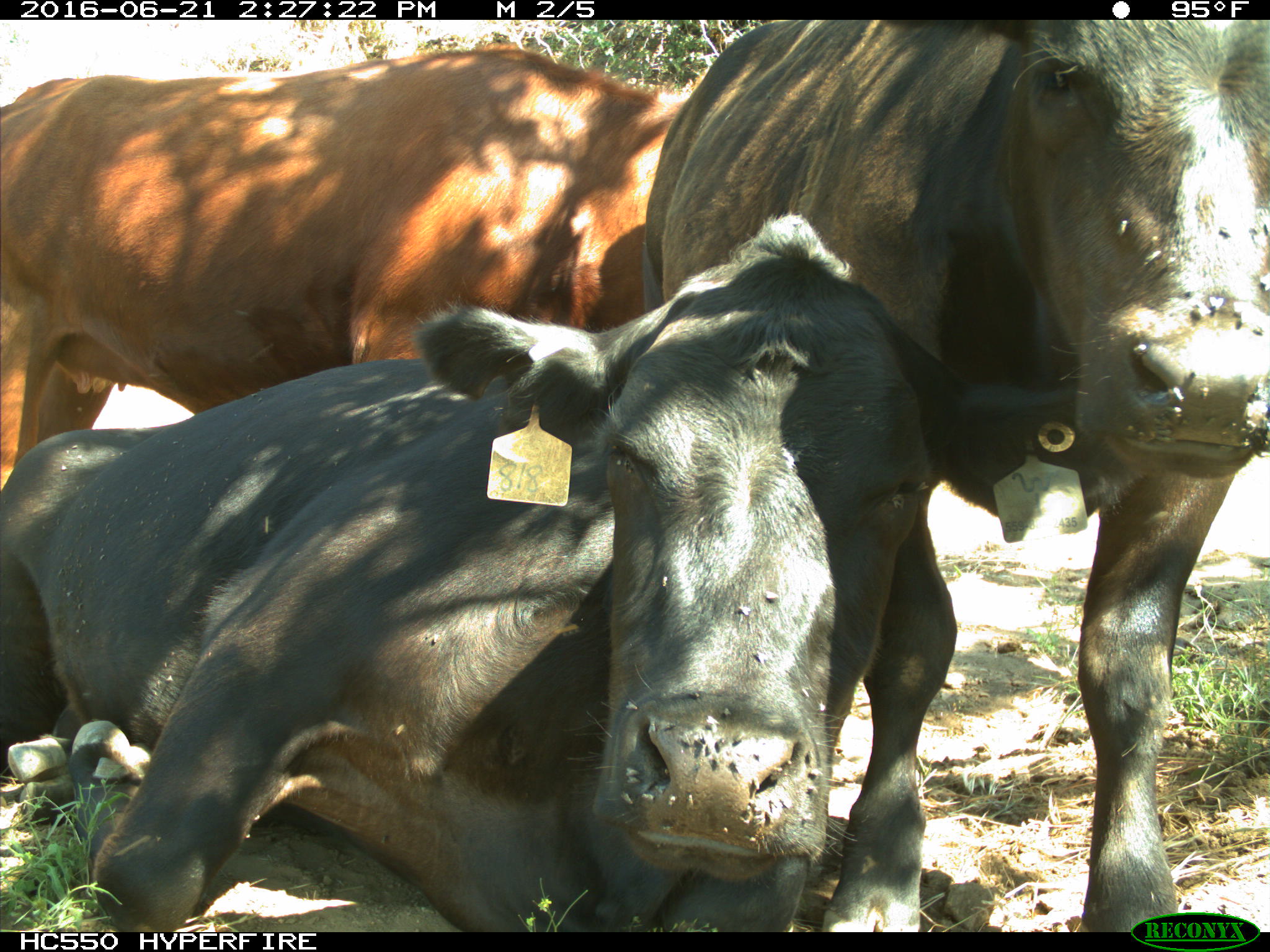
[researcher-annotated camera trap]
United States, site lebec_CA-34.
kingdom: Animalia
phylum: Chordata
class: Mammalia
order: Artiodactyla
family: Bovidae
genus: Bos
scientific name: Bos taurus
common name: domestic cow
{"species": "Bos taurus (domestic cow)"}